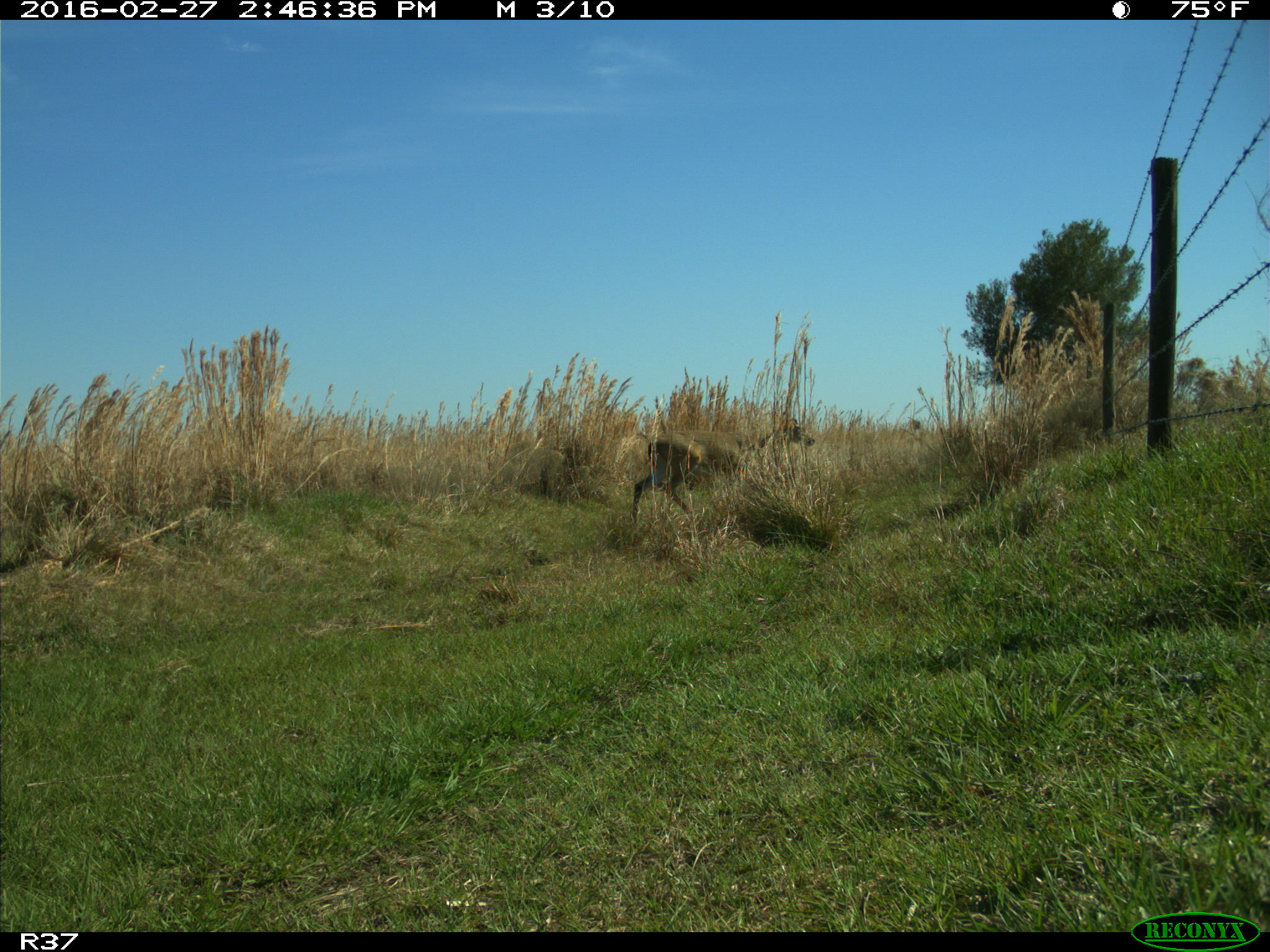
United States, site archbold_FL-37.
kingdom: Animalia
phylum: Chordata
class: Mammalia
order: Artiodactyla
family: Cervidae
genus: Odocoileus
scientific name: Odocoileus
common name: deer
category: unidentified deer